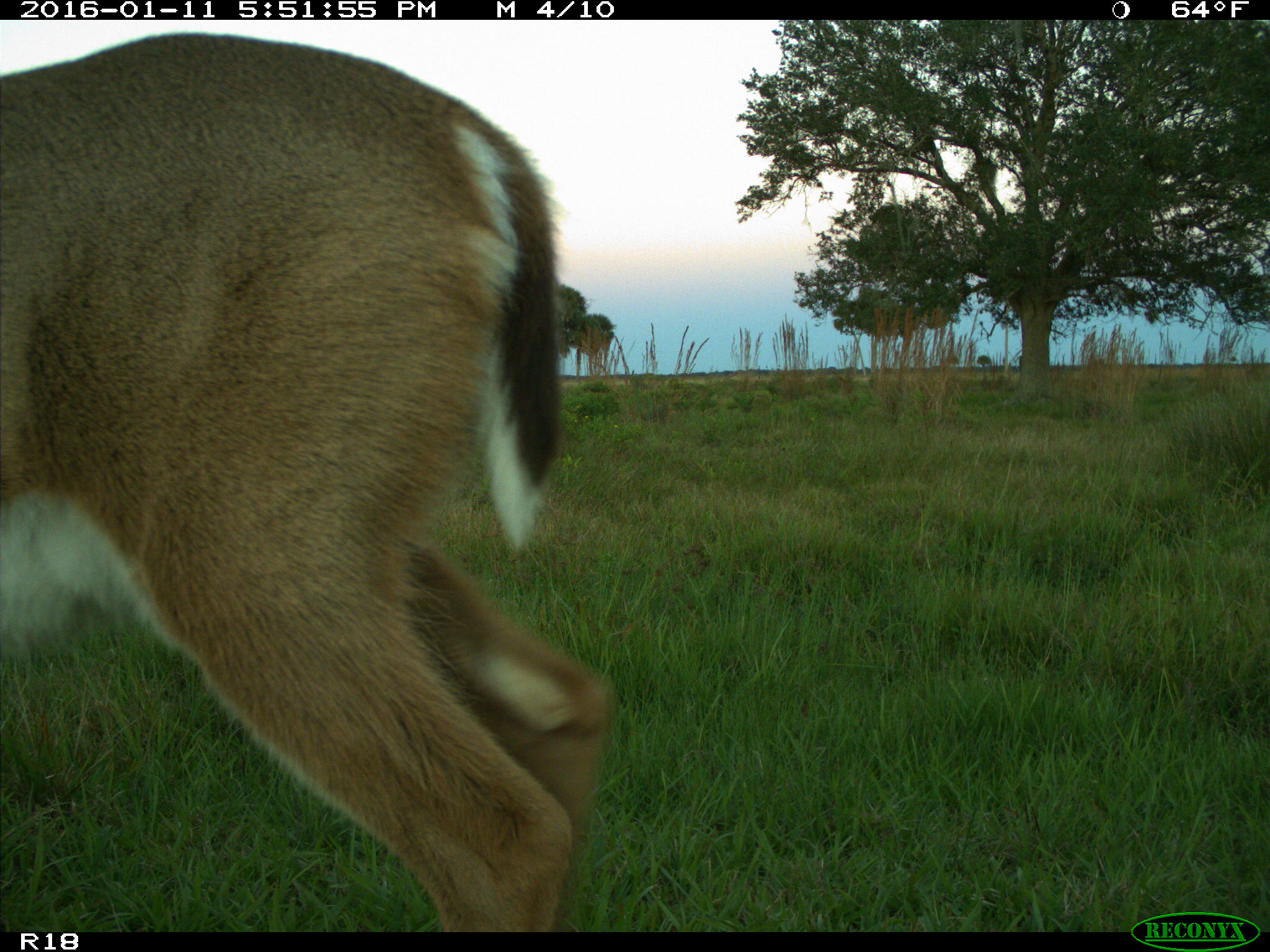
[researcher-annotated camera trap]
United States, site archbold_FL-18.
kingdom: Animalia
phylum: Chordata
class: Mammalia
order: Artiodactyla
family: Cervidae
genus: Odocoileus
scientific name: Odocoileus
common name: deer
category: unidentified deer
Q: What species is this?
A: Unidentified deer (deer) (Odocoileus).